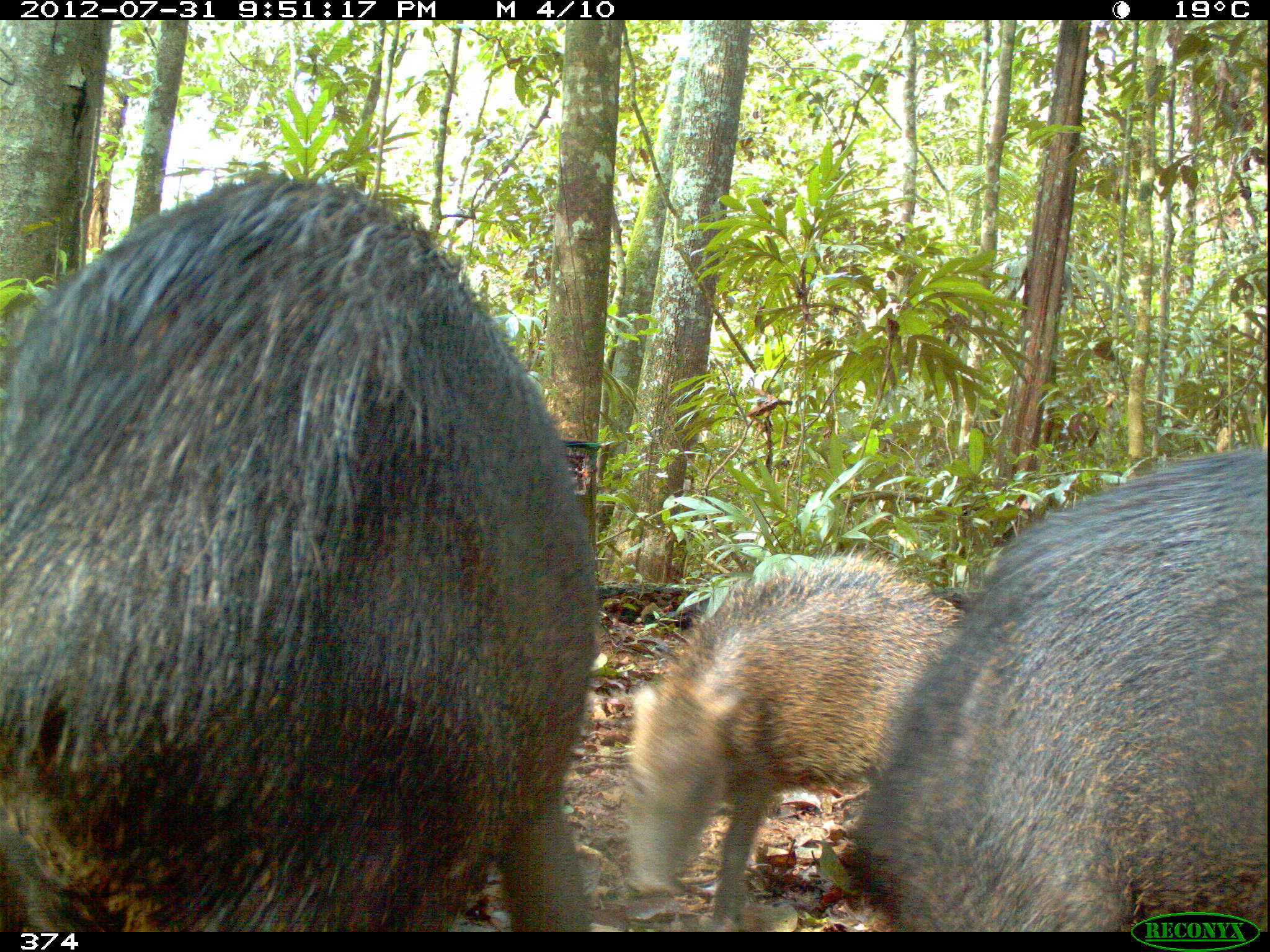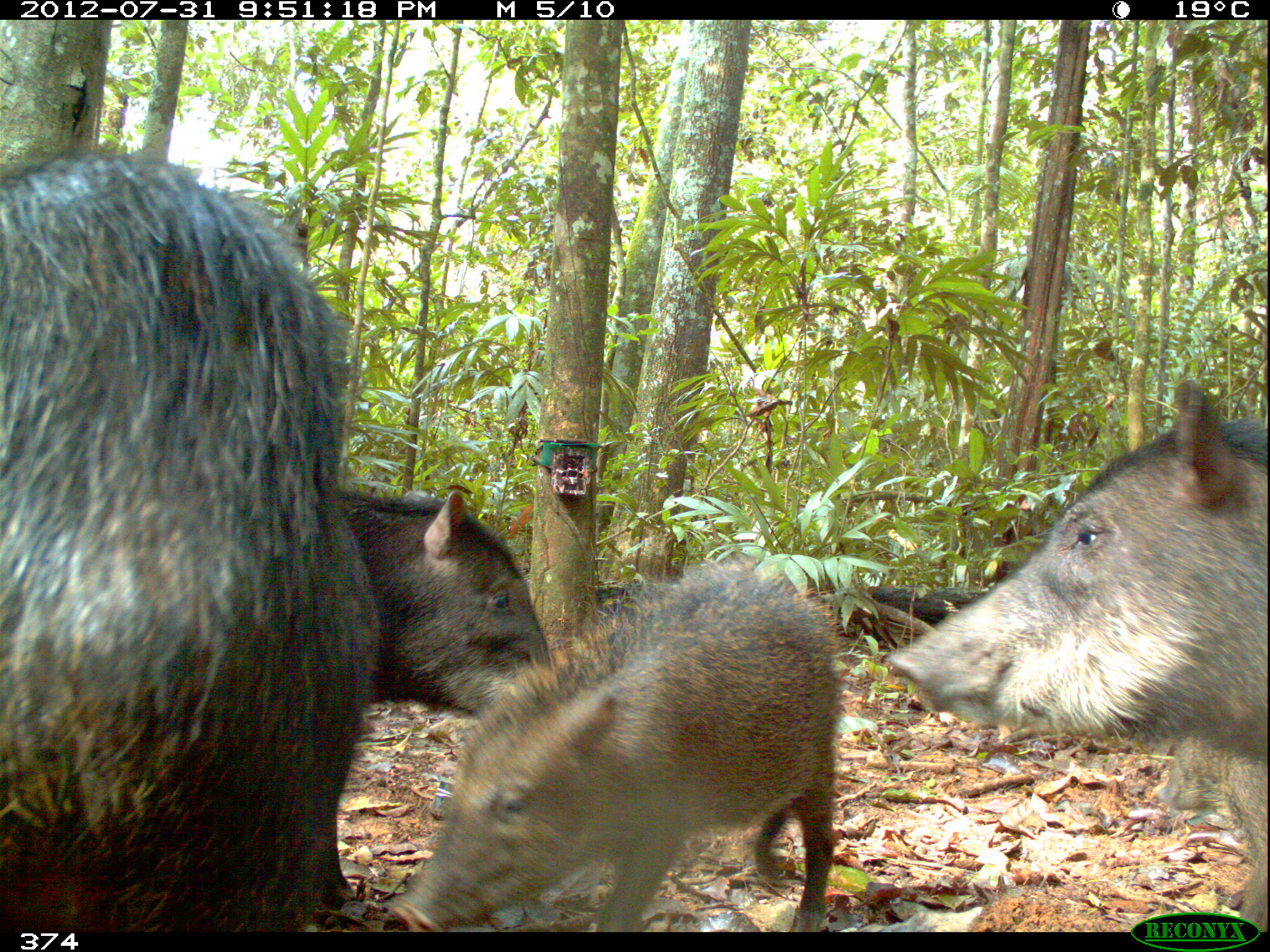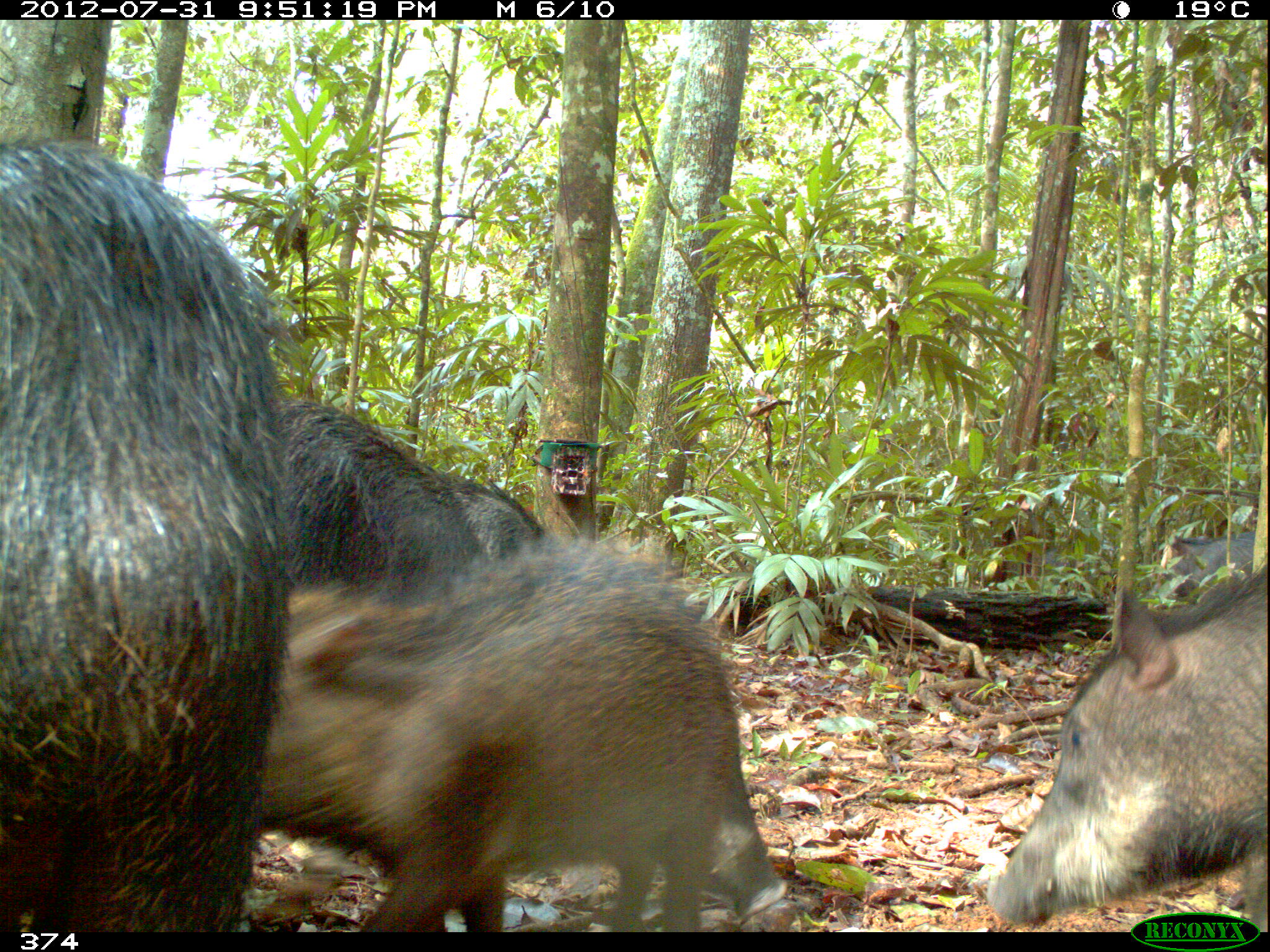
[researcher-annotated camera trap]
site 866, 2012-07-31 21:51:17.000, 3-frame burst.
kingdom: Animalia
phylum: Chordata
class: Mammalia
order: Artiodactyla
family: Tayassuidae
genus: Tayassu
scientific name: Tayassu pecari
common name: white-lipped peccary